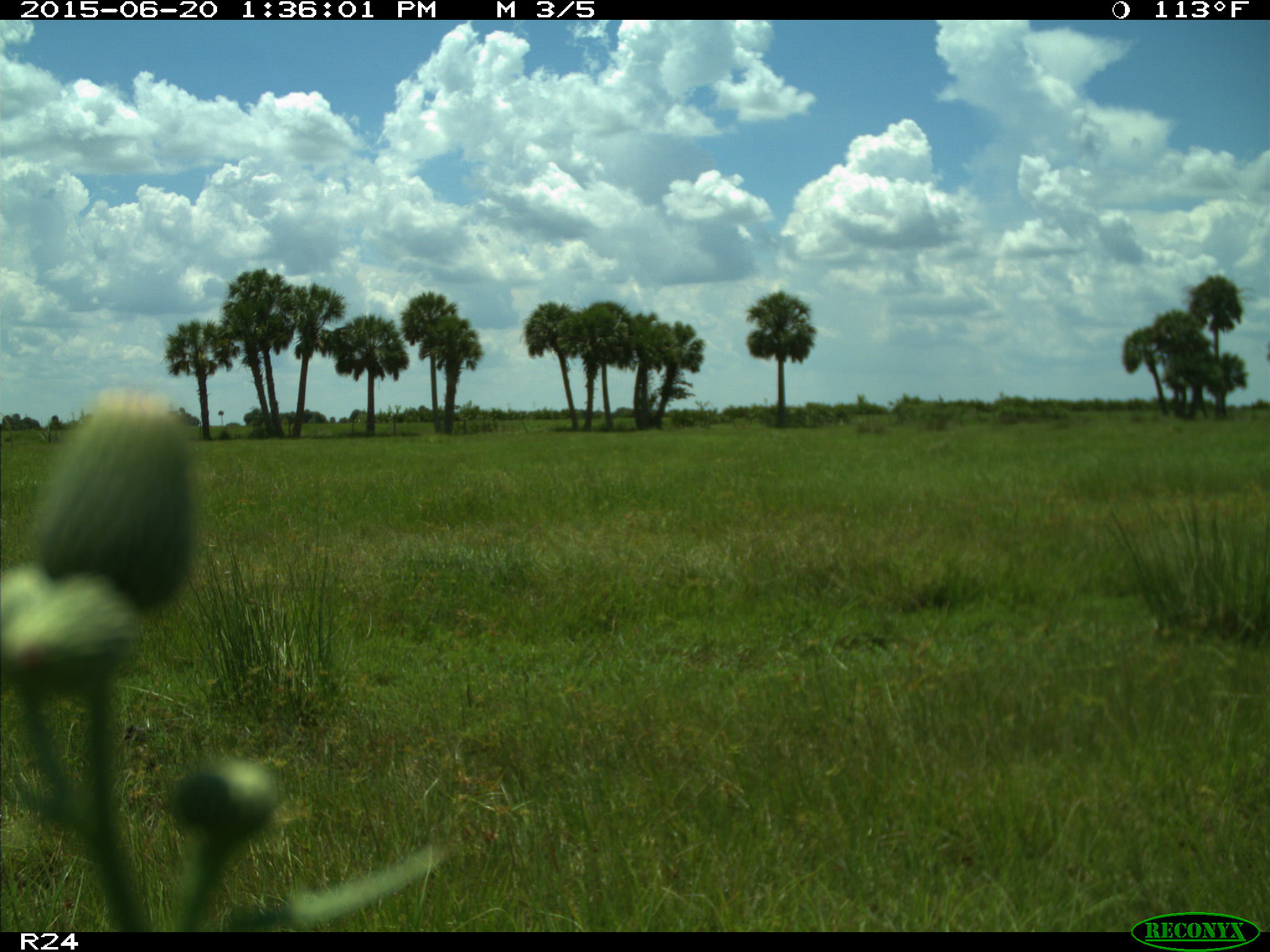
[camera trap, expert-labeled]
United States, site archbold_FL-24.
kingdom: Animalia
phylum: Chordata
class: Mammalia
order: Artiodactyla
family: Bovidae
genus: Bos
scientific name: Bos taurus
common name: domestic cow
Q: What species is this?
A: Bos taurus (domestic cow).